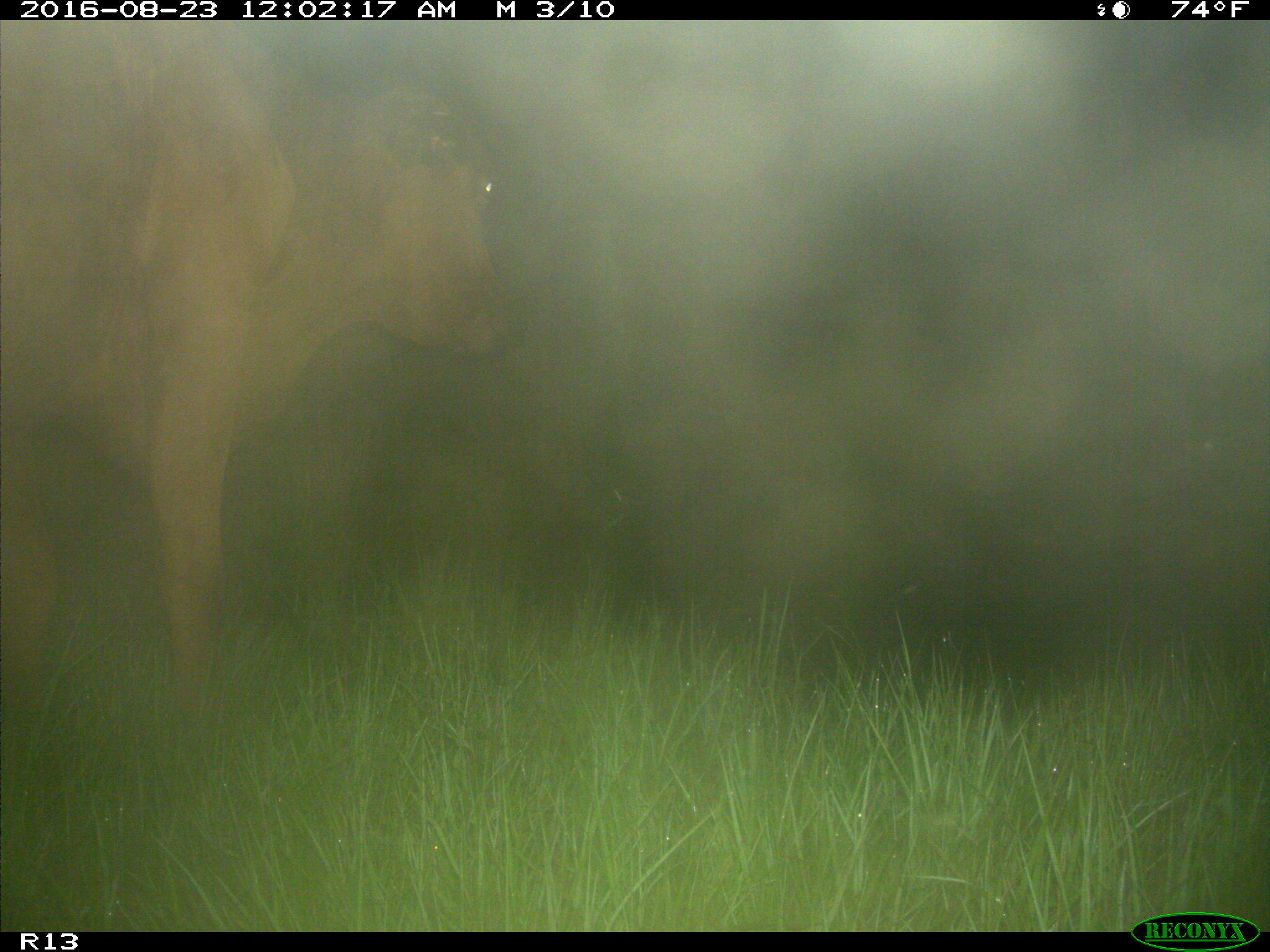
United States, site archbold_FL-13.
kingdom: Animalia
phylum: Chordata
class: Mammalia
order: Artiodactyla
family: Bovidae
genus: Bos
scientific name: Bos taurus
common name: domestic cow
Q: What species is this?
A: Bos taurus (domestic cow).